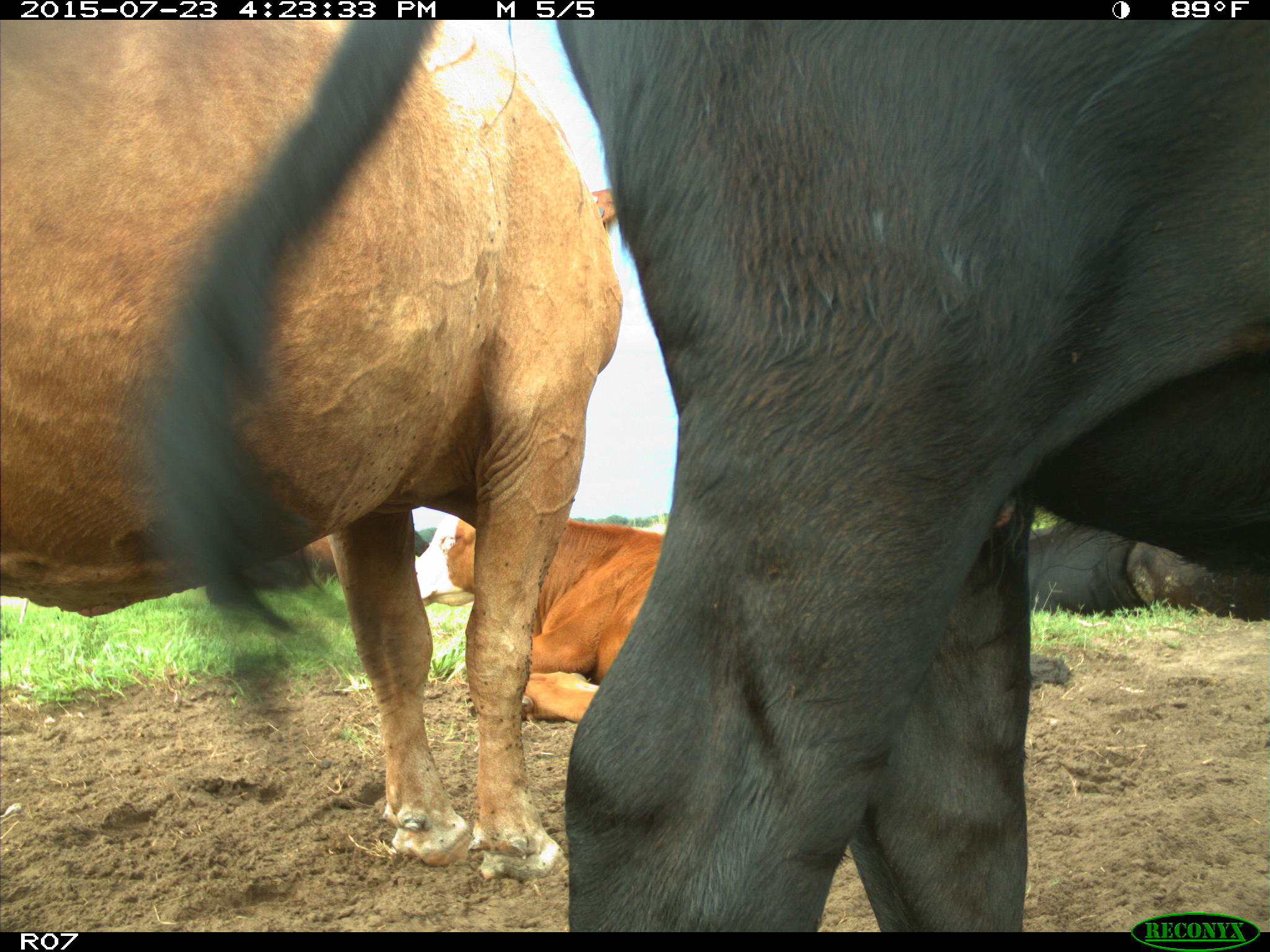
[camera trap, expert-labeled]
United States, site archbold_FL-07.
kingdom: Animalia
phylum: Chordata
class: Mammalia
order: Artiodactyla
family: Bovidae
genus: Bos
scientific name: Bos taurus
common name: domestic cow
Bos taurus (domestic cow).